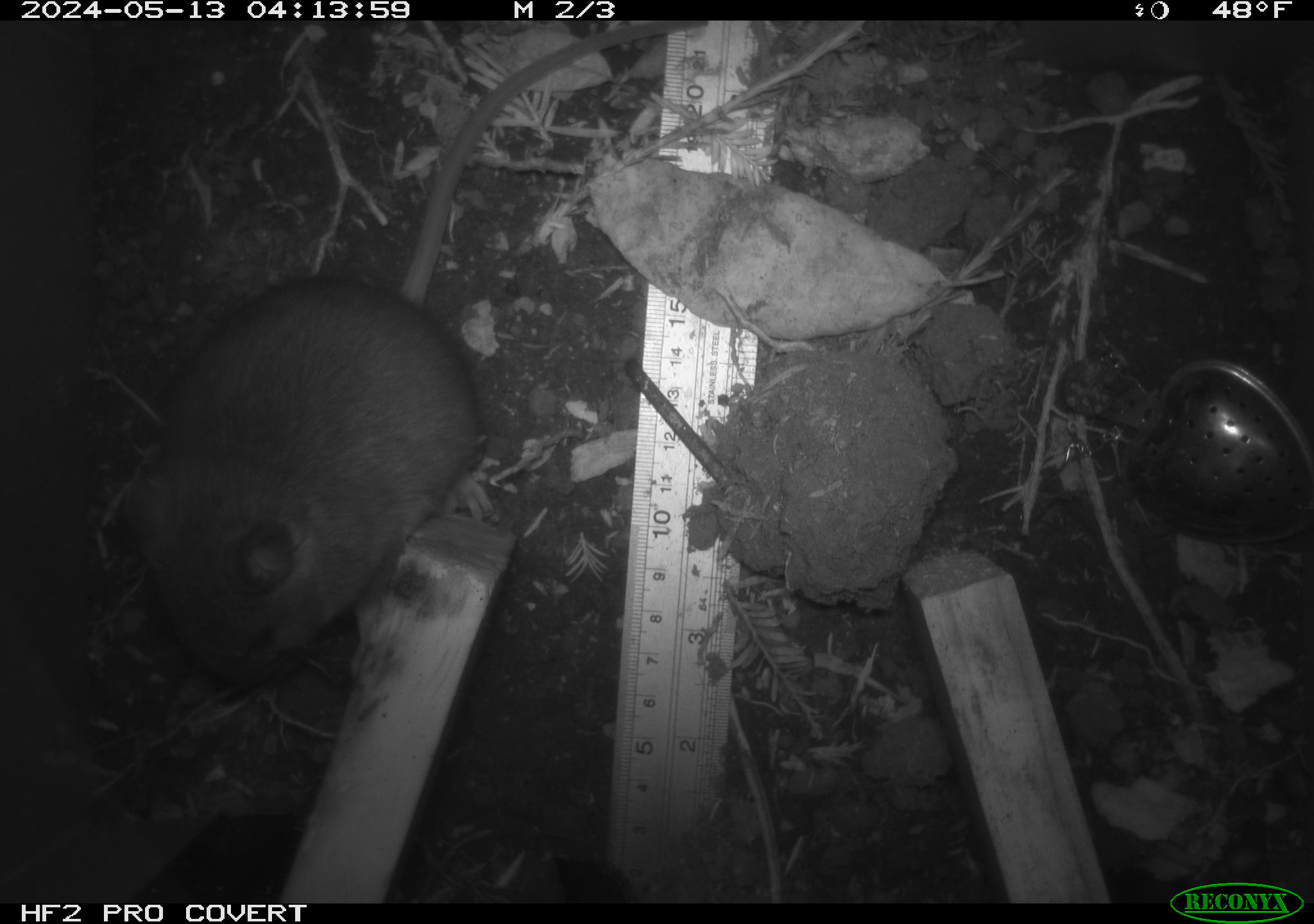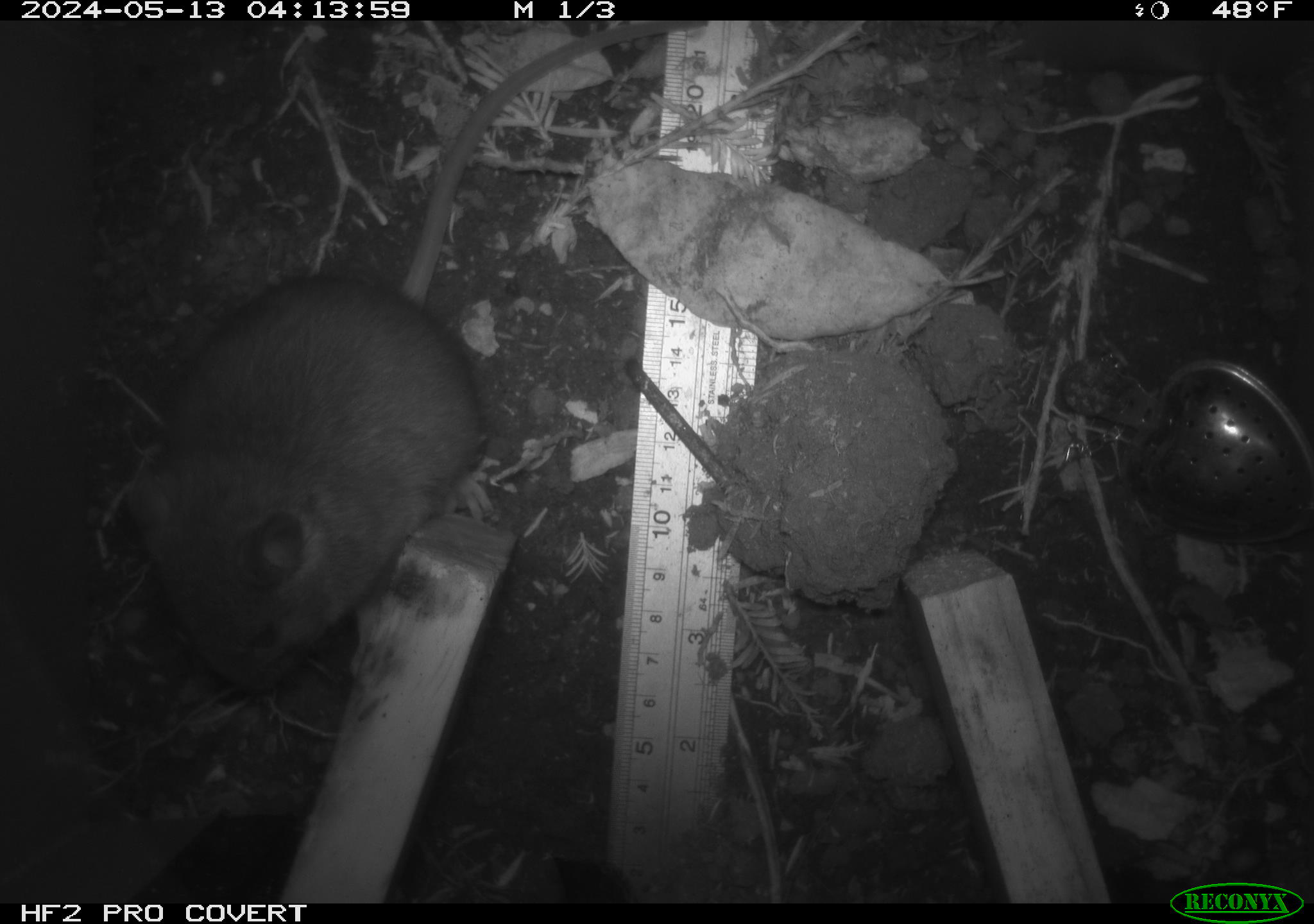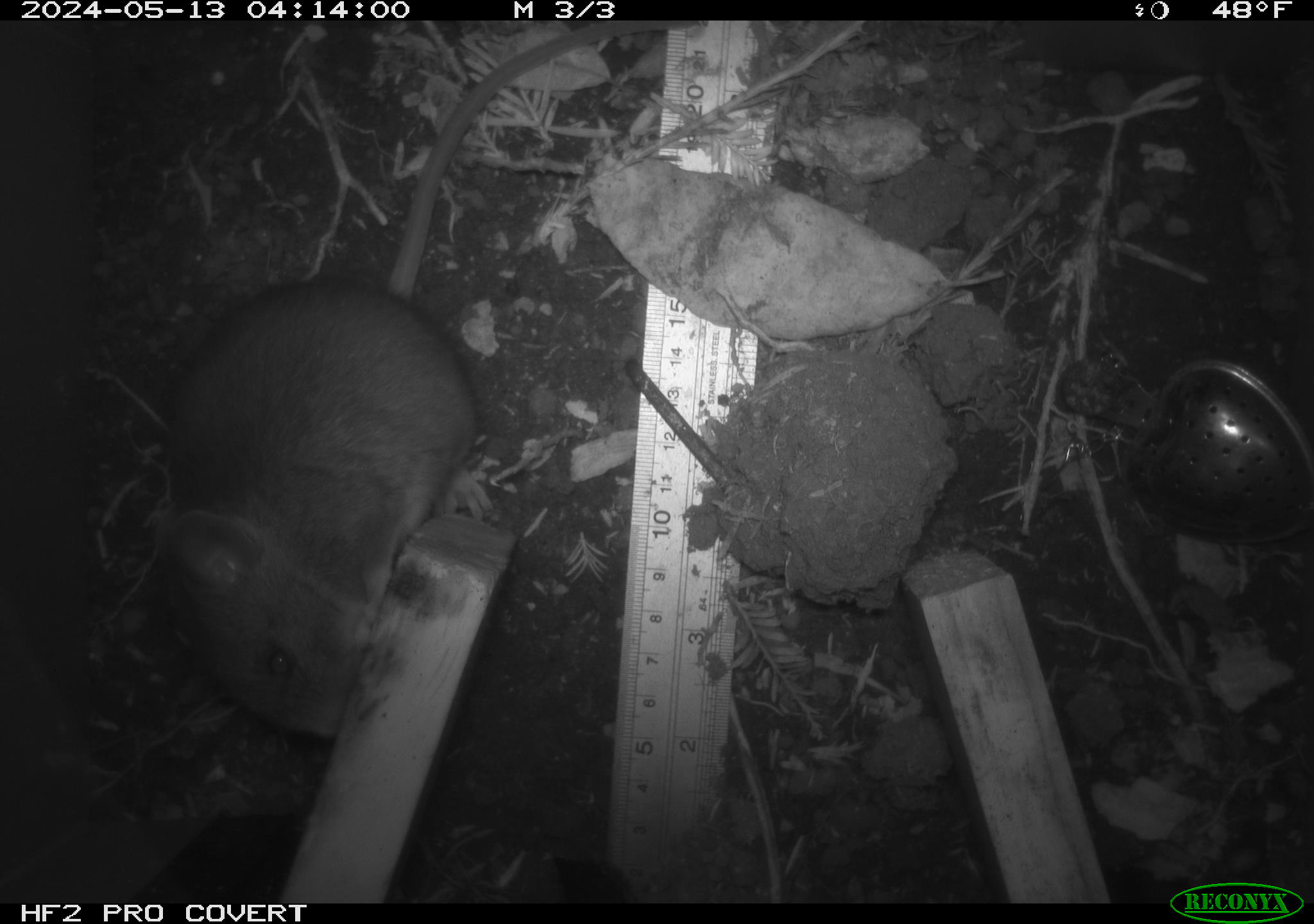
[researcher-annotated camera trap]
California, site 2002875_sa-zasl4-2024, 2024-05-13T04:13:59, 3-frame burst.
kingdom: Animalia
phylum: Chordata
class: Mammalia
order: Rodentia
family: Cricetidae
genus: Neotoma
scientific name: Neotoma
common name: pack rat or woodrat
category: neotoma species